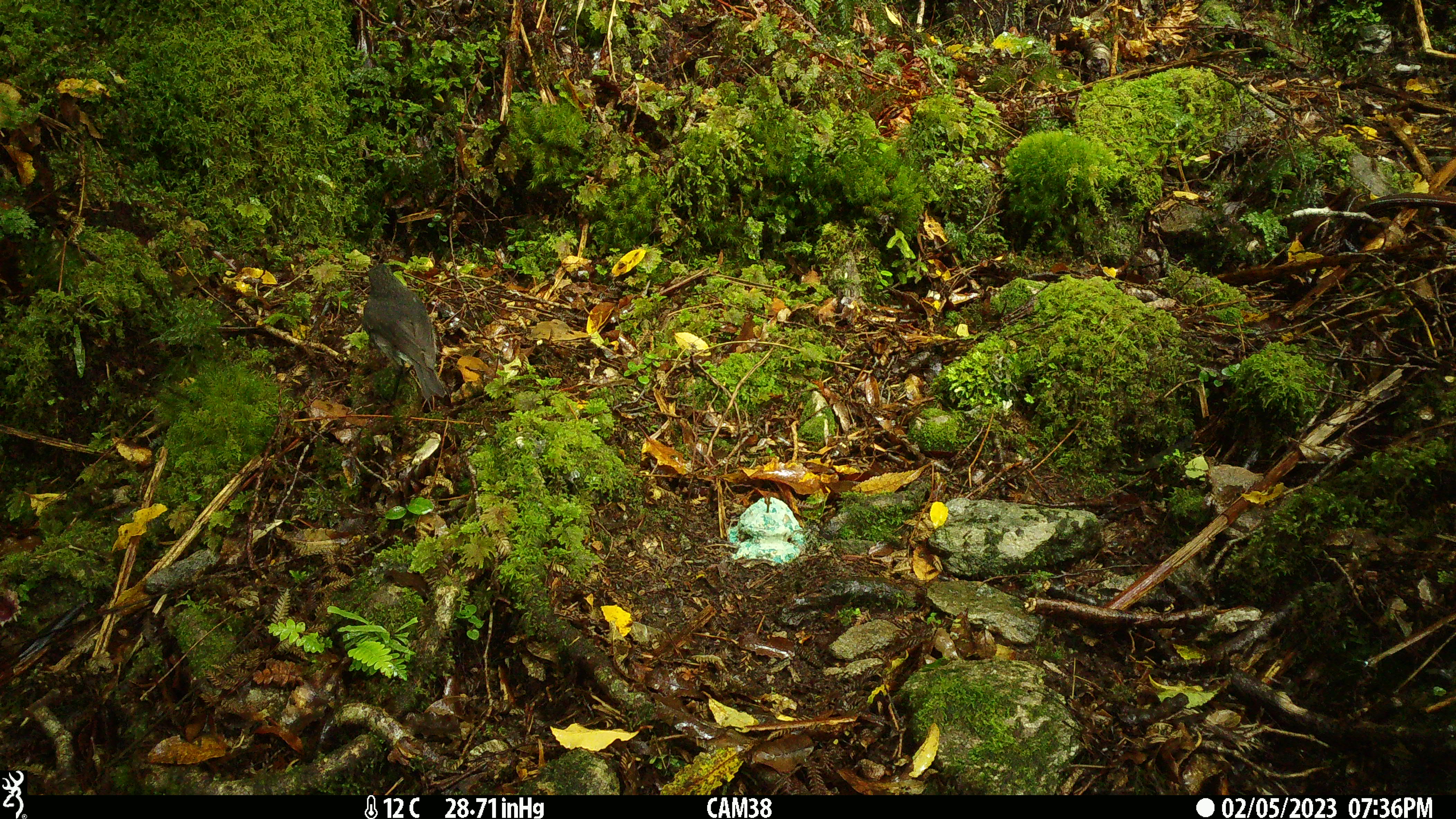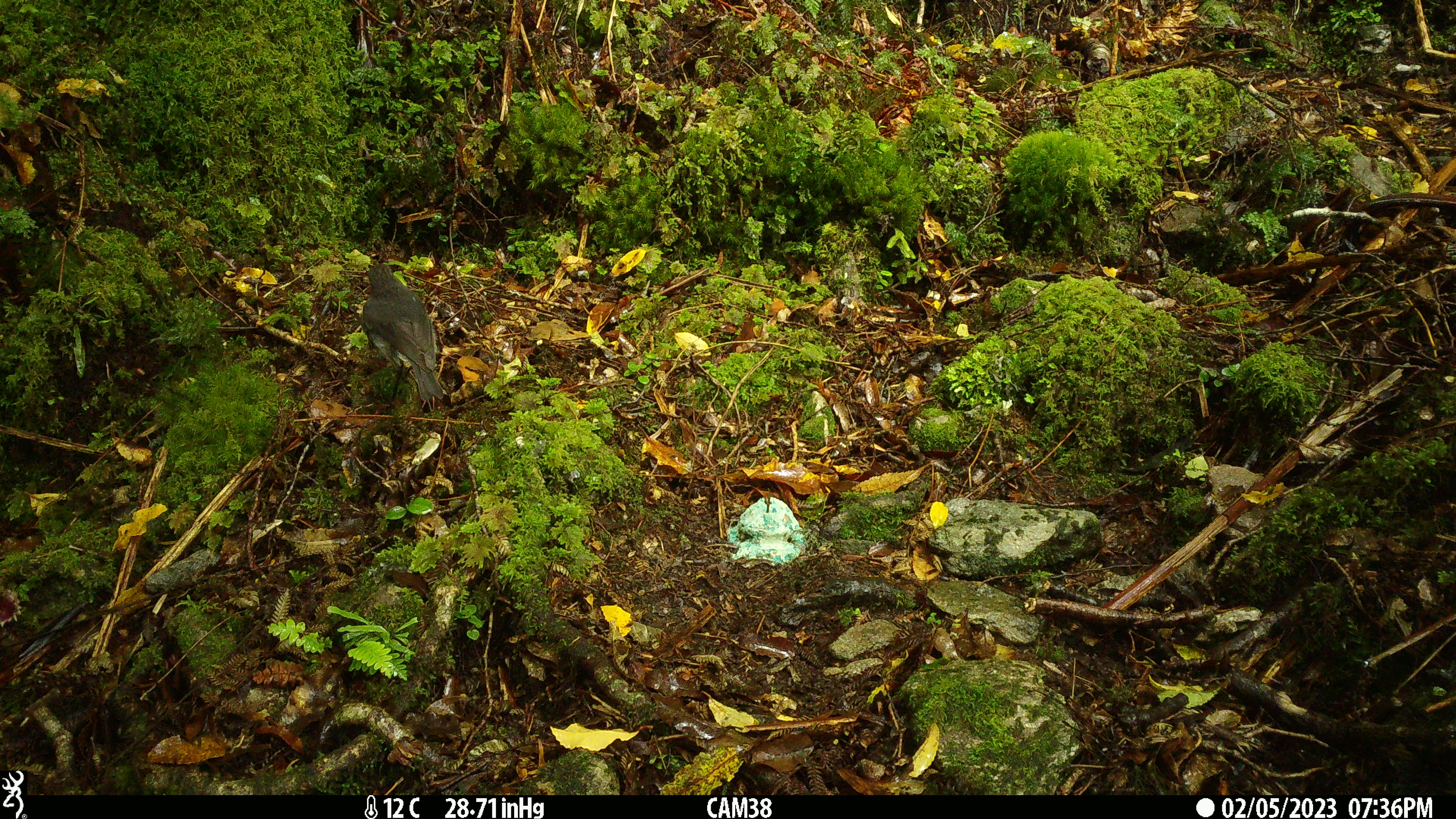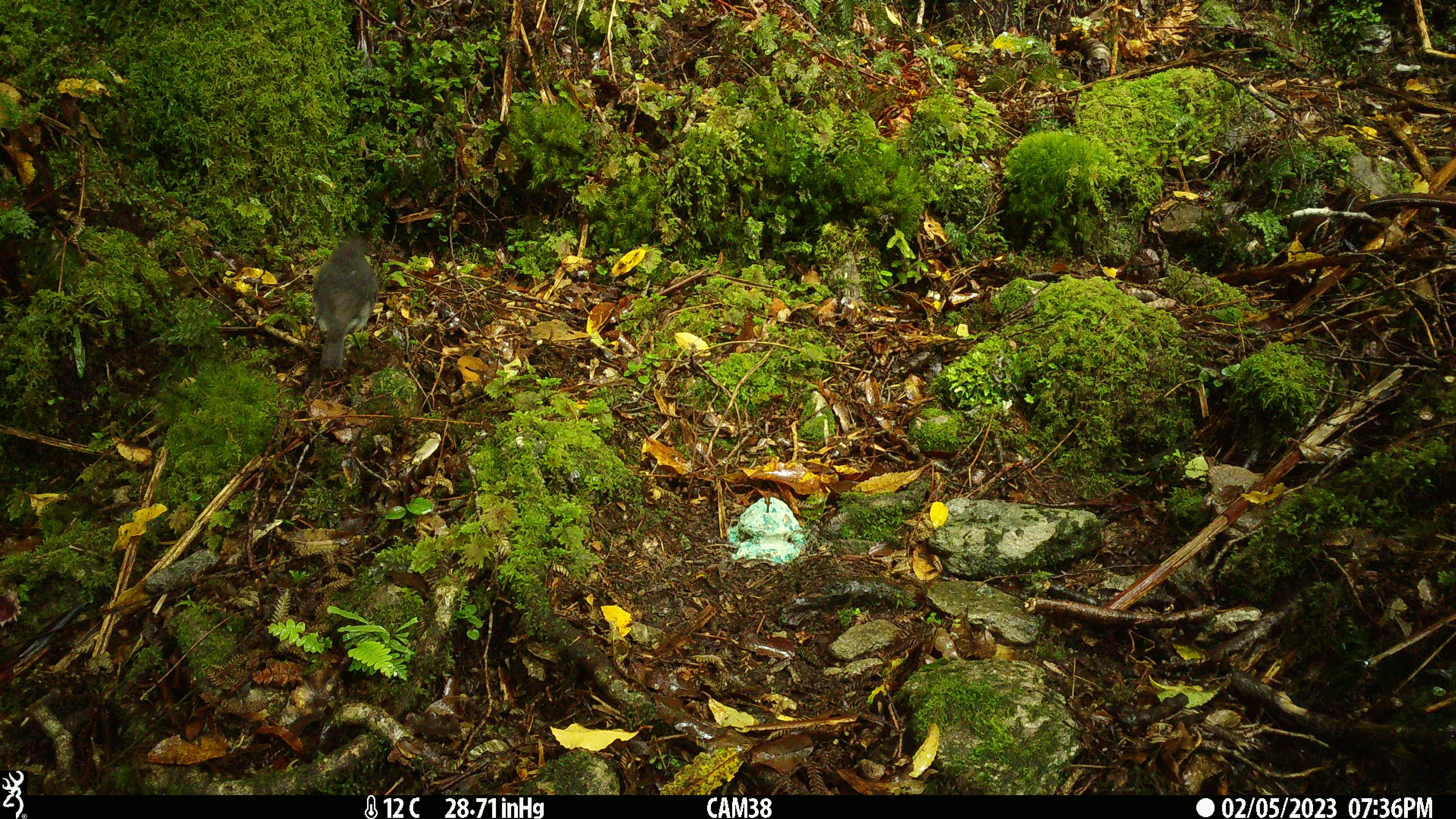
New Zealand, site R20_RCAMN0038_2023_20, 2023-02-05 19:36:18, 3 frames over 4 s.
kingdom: Animalia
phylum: Chordata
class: Aves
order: Passeriformes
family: Petroicidae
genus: Petroica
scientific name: Petroica australis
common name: new zealand robin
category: robin